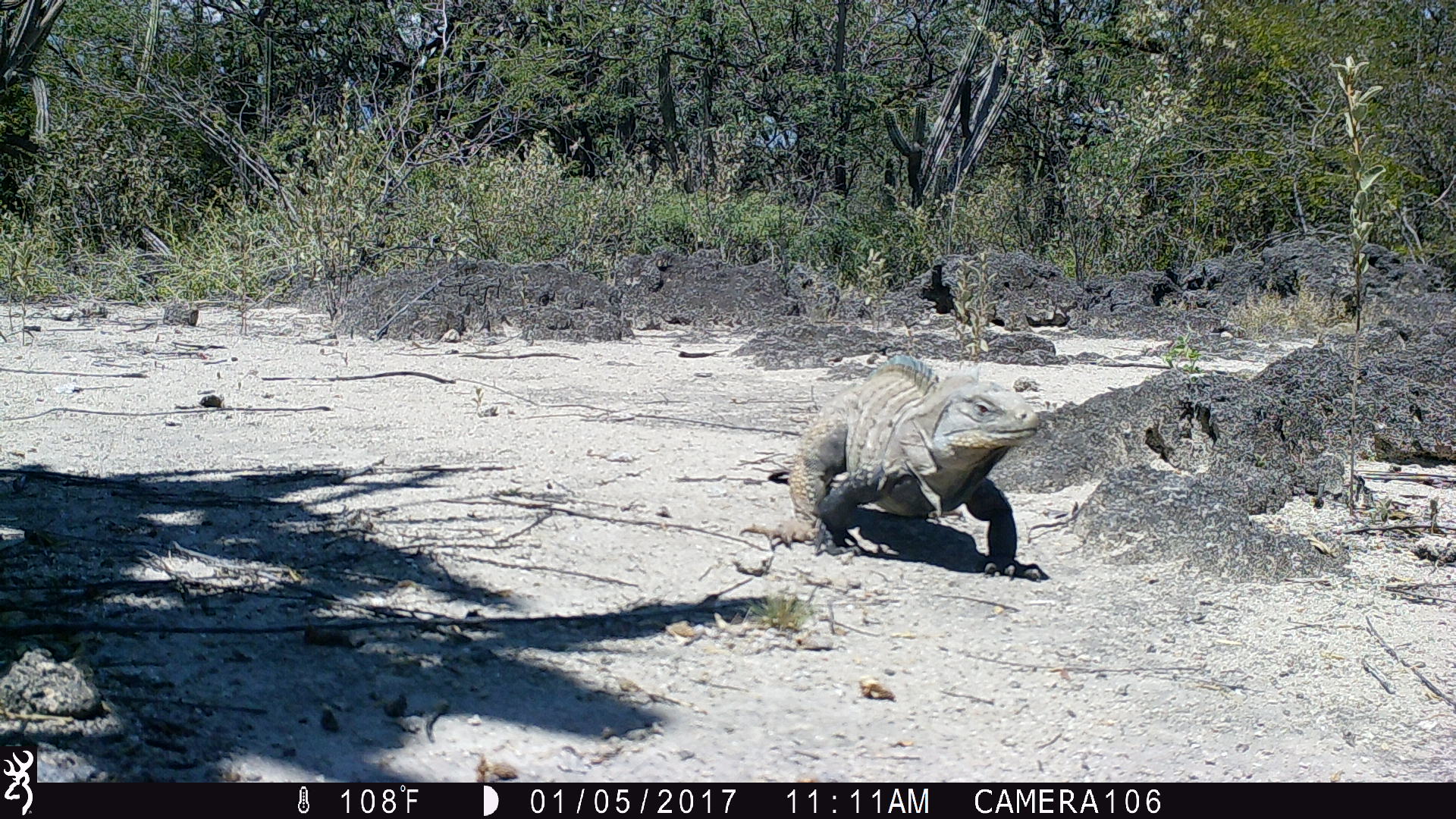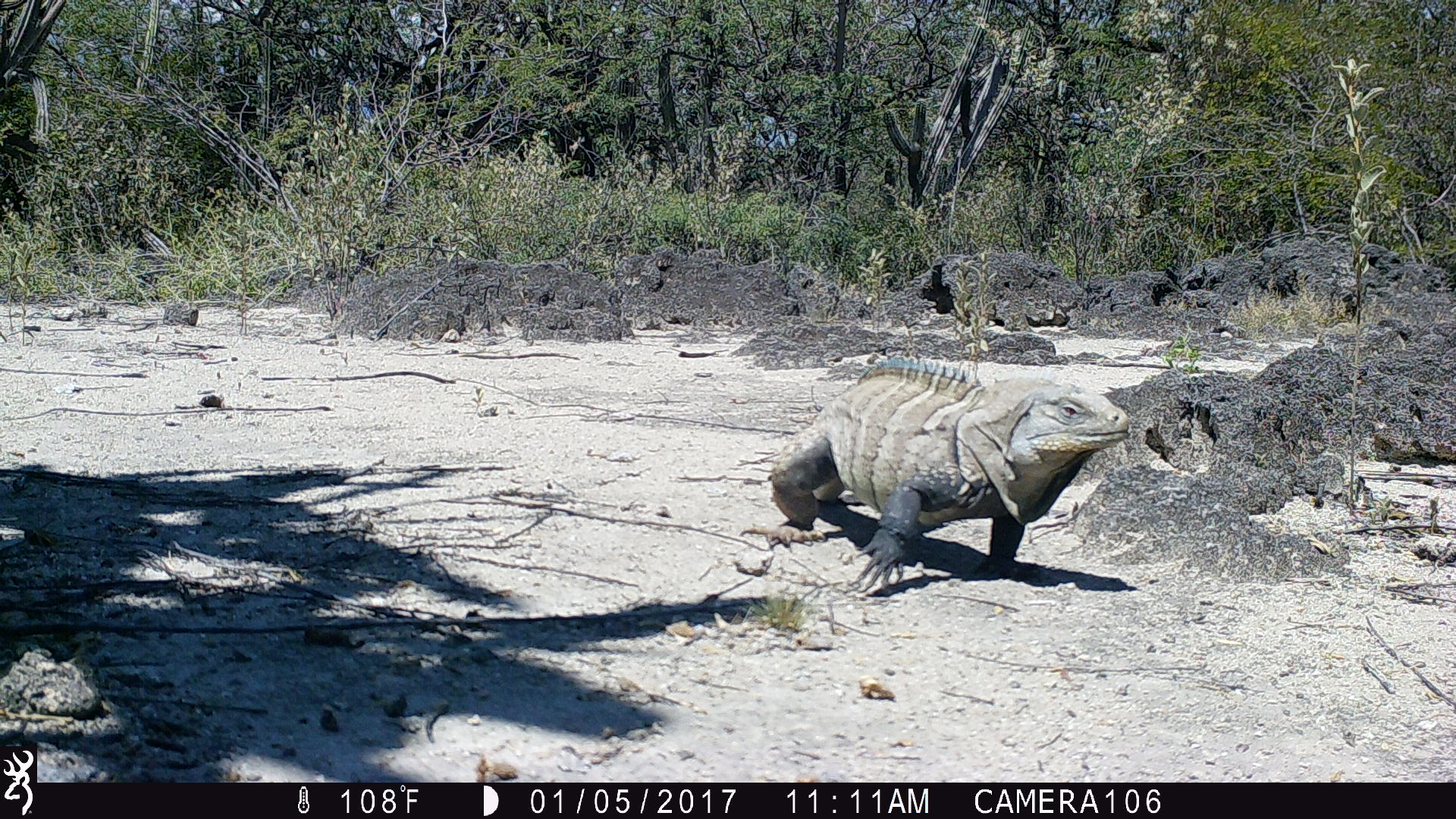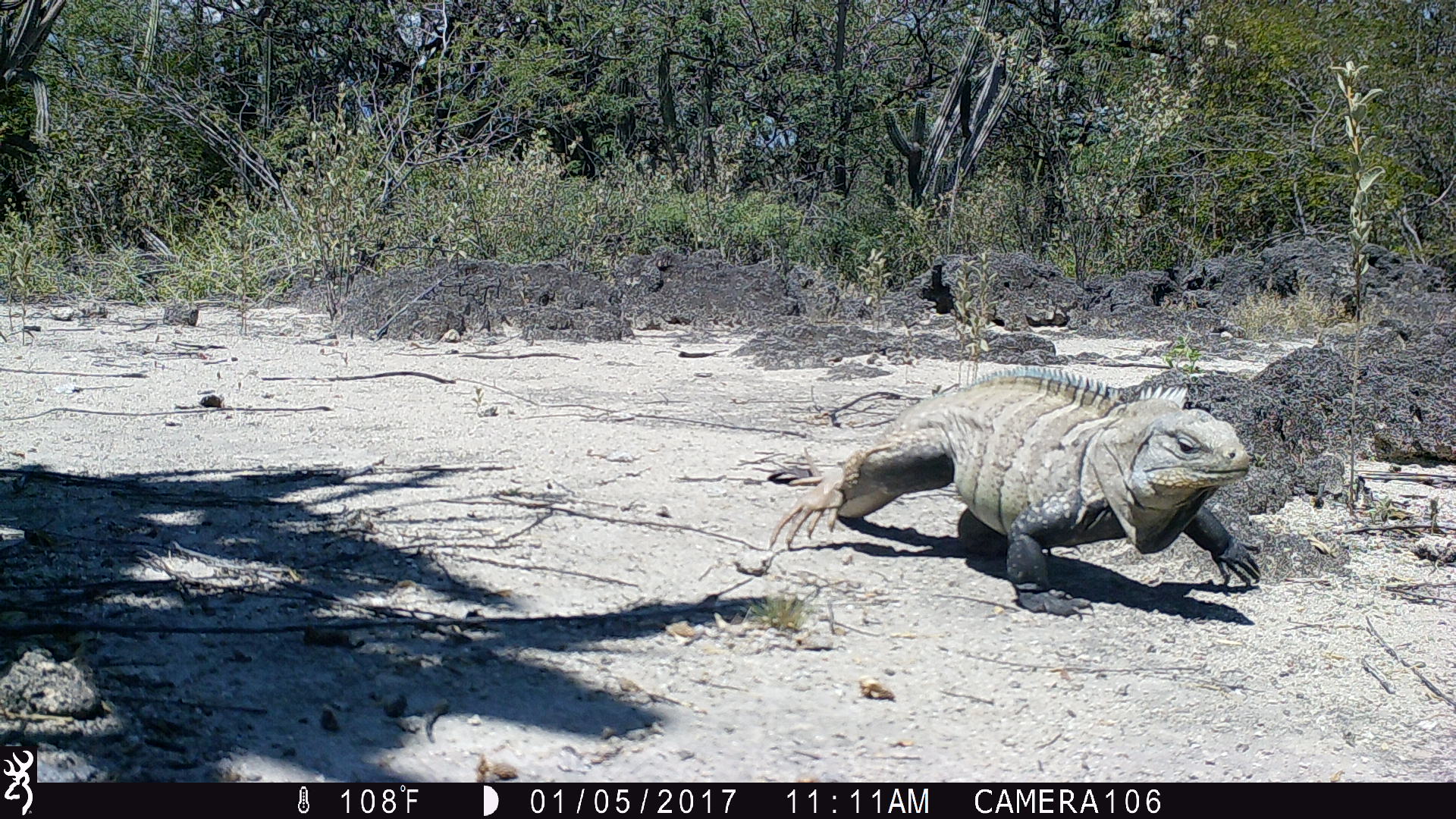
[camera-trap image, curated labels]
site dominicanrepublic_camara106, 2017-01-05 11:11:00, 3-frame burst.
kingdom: Animalia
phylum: Chordata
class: Reptilia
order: Squamata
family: Iguanidae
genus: Iguana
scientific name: Iguana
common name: typical iguanas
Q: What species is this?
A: Iguana (typical iguanas).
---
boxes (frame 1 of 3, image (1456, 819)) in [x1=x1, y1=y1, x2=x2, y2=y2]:
iguana: [x1=762, y1=354, x2=1048, y2=584]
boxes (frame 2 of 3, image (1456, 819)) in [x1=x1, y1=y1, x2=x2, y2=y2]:
iguana: [x1=760, y1=357, x2=1132, y2=595]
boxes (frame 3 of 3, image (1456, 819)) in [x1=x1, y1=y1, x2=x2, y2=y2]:
iguana: [x1=761, y1=369, x2=1263, y2=601]